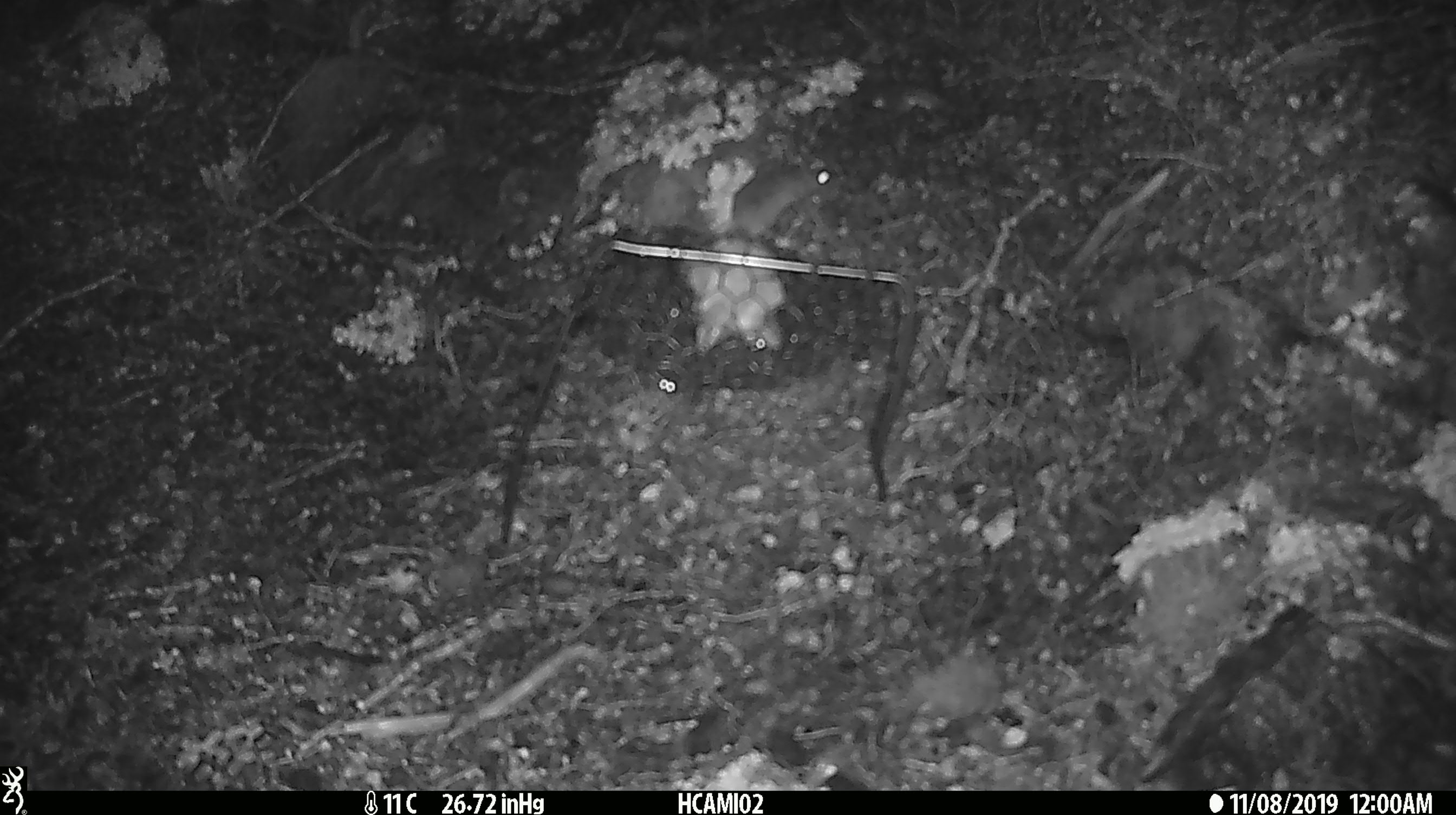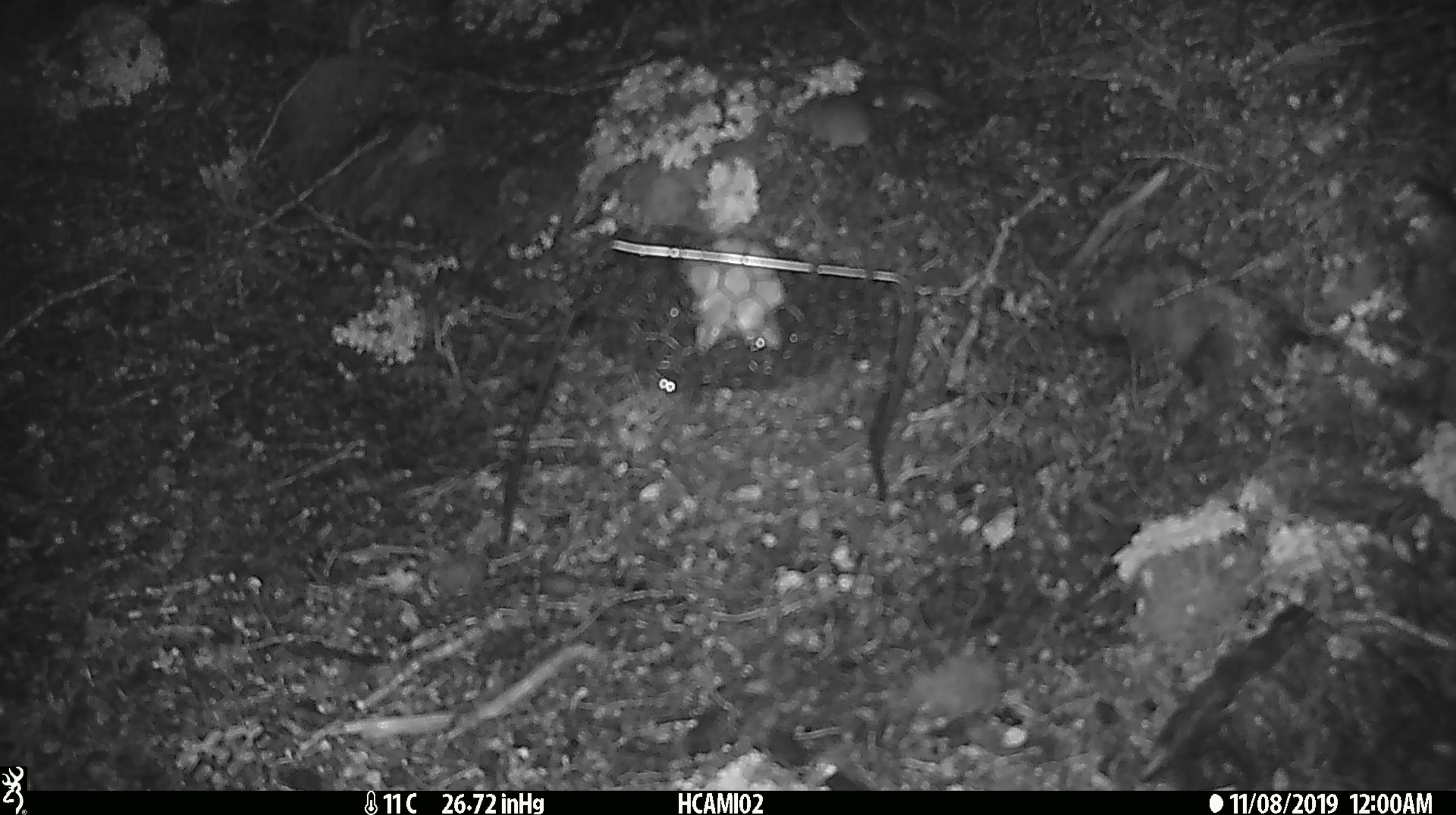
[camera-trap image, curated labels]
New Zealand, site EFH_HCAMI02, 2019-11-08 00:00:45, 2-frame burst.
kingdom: Animalia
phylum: Chordata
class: Mammalia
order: Rodentia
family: Muridae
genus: Mus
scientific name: Mus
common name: mouse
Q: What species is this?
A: Mouse (Mus).